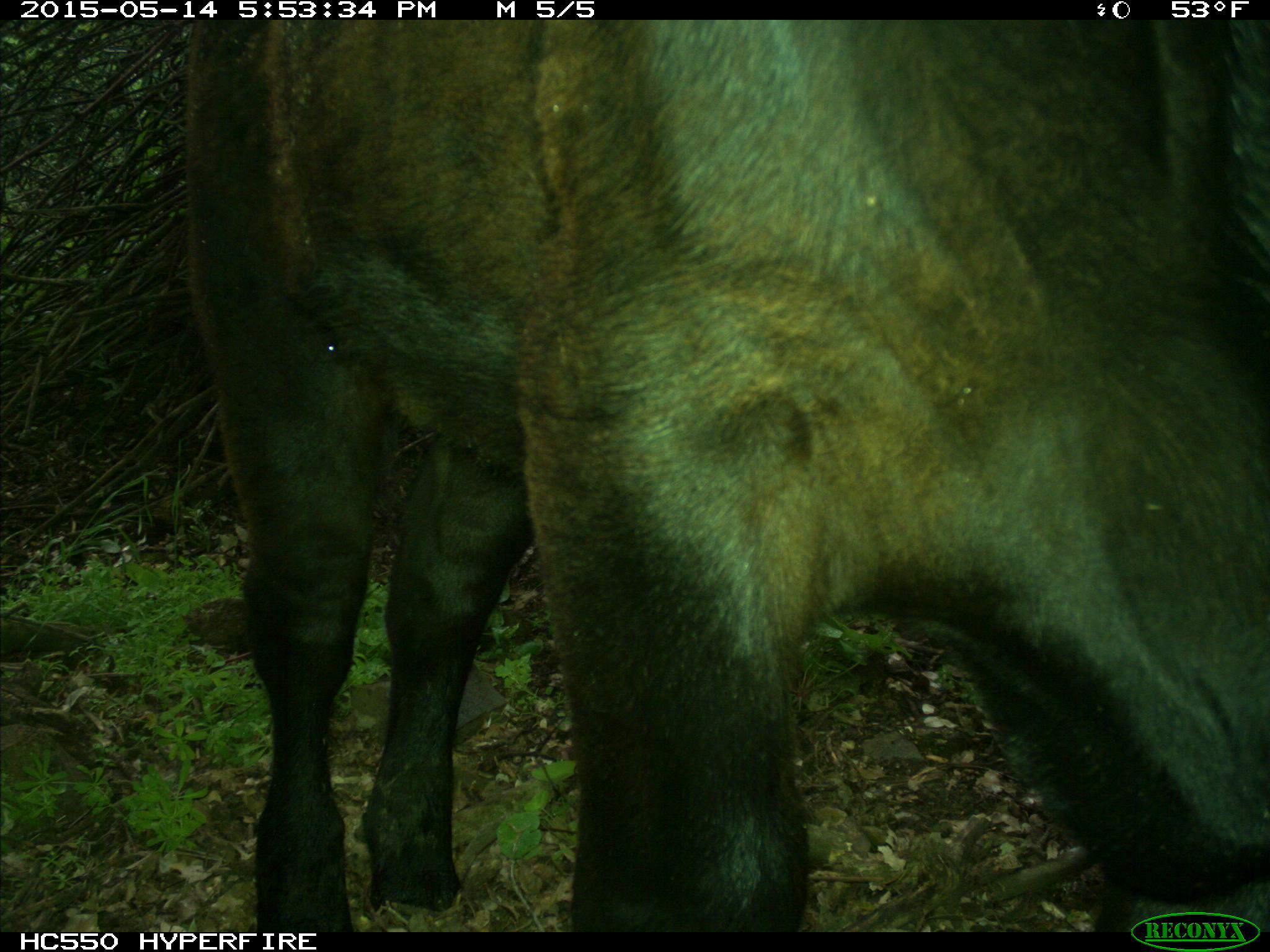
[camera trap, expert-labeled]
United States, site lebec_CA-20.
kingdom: Animalia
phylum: Chordata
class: Mammalia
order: Artiodactyla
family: Bovidae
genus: Bos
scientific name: Bos taurus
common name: domestic cow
Bos taurus (domestic cow).